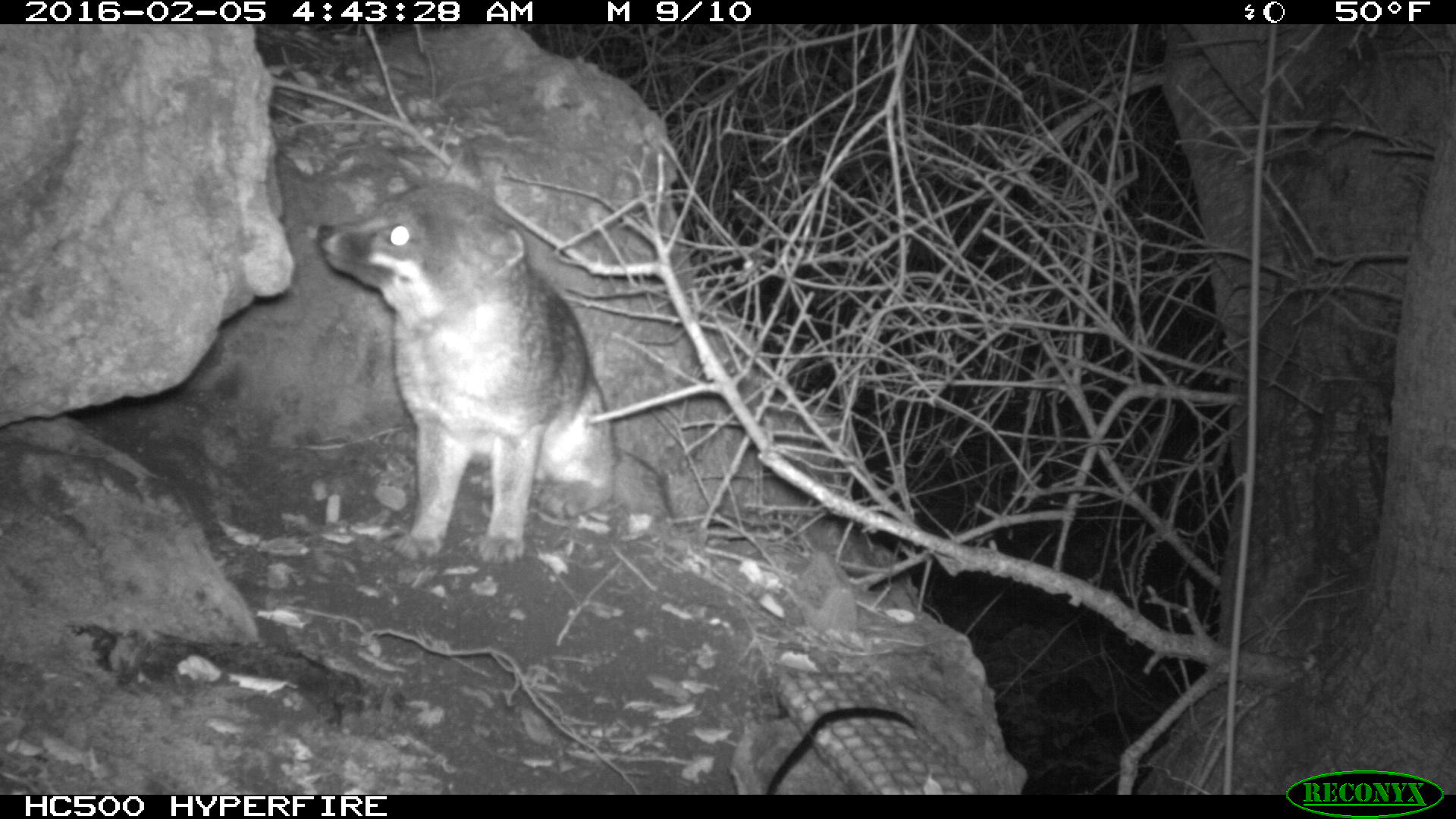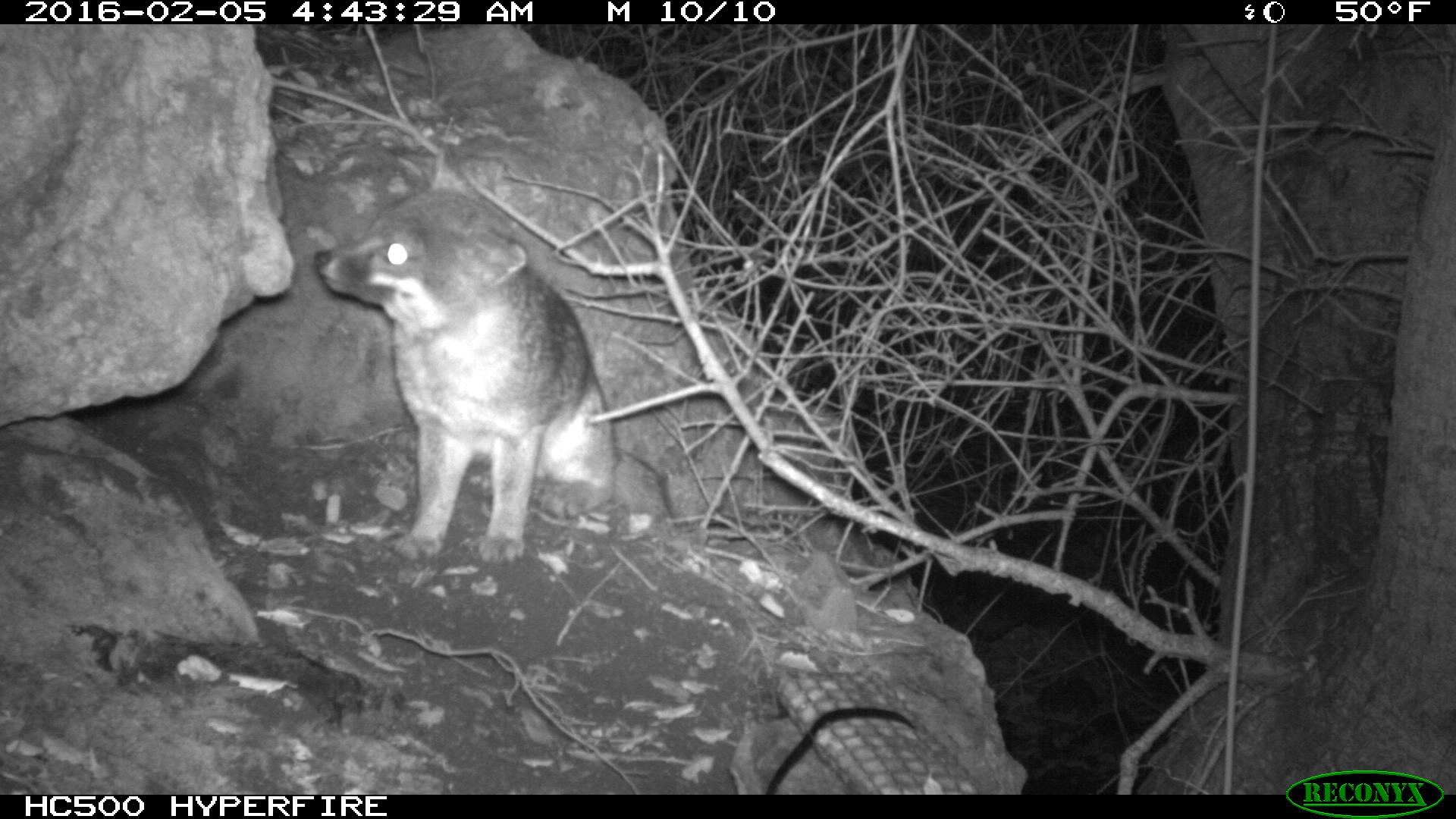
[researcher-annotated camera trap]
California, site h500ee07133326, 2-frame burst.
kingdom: Animalia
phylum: Chordata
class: Mammalia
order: Carnivora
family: Canidae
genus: Urocyon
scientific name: Urocyon littoralis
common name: island fox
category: fox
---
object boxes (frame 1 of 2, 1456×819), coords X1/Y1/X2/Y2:
fox: 314/137/676/561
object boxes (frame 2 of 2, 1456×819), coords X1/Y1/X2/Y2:
fox: 315/150/670/566